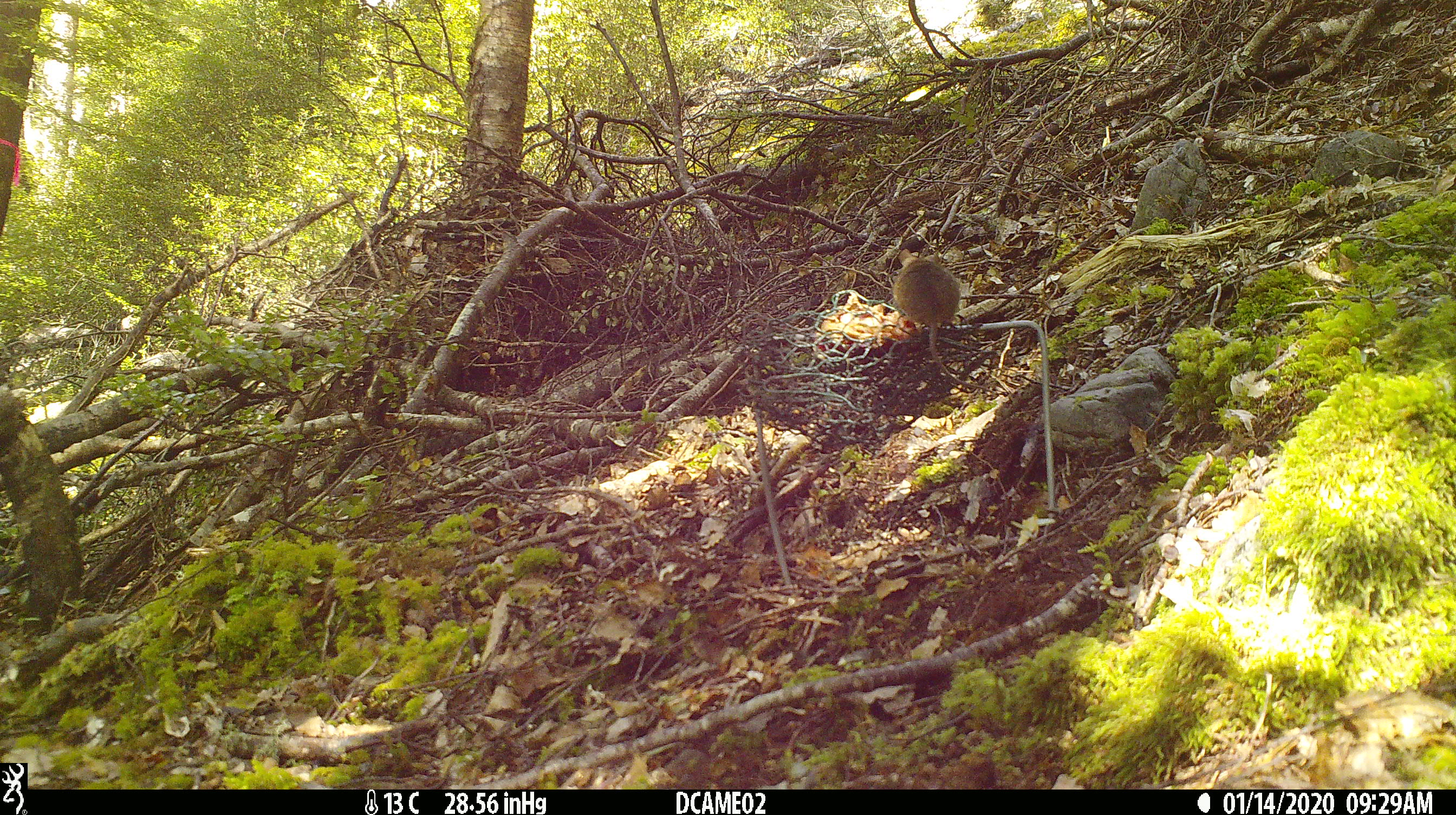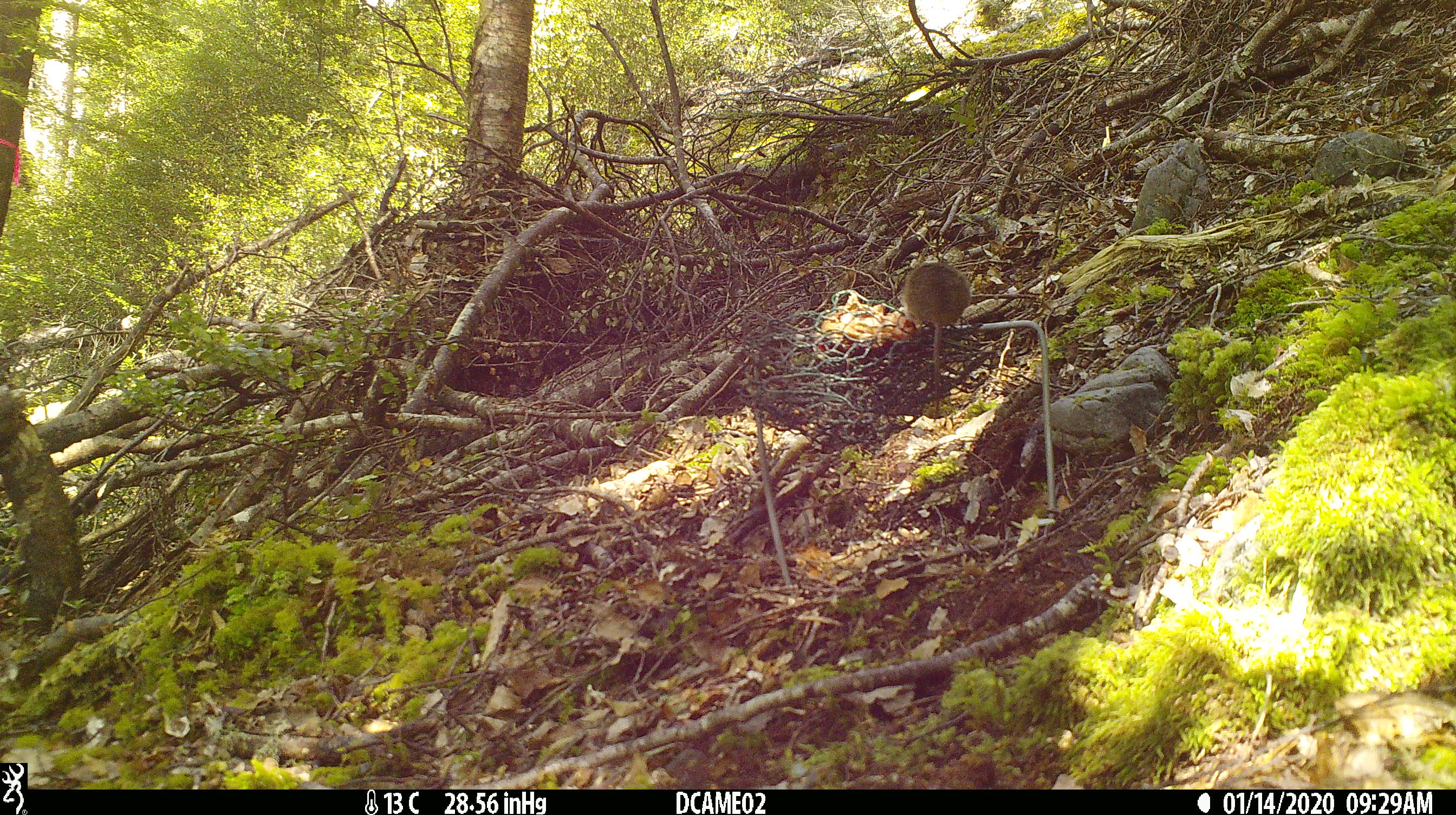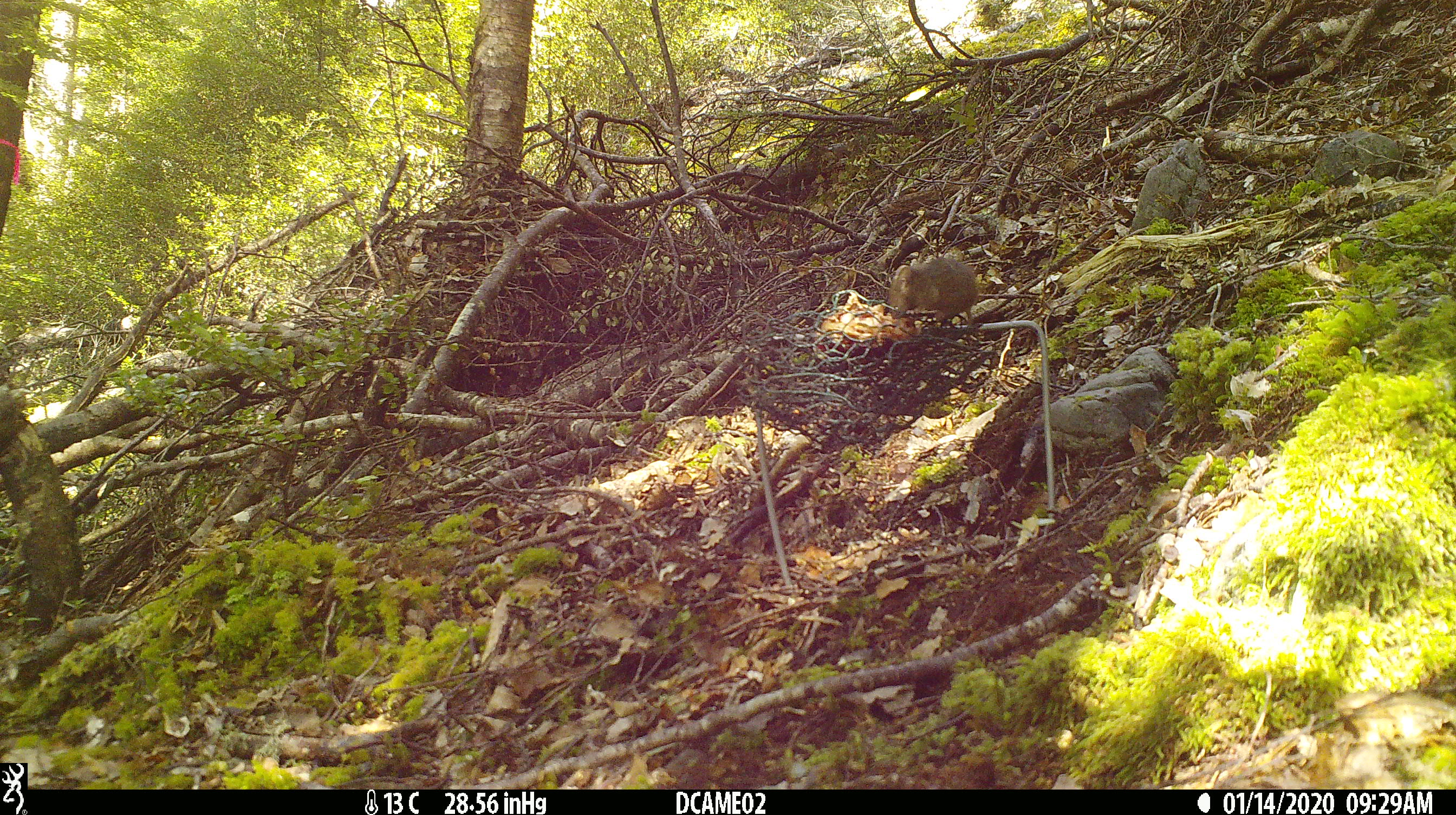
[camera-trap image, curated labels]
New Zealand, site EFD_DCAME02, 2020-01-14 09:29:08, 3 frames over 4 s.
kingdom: Animalia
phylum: Chordata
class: Mammalia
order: Rodentia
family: Muridae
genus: Mus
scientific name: Mus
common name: mouse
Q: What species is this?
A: Mouse (Mus).